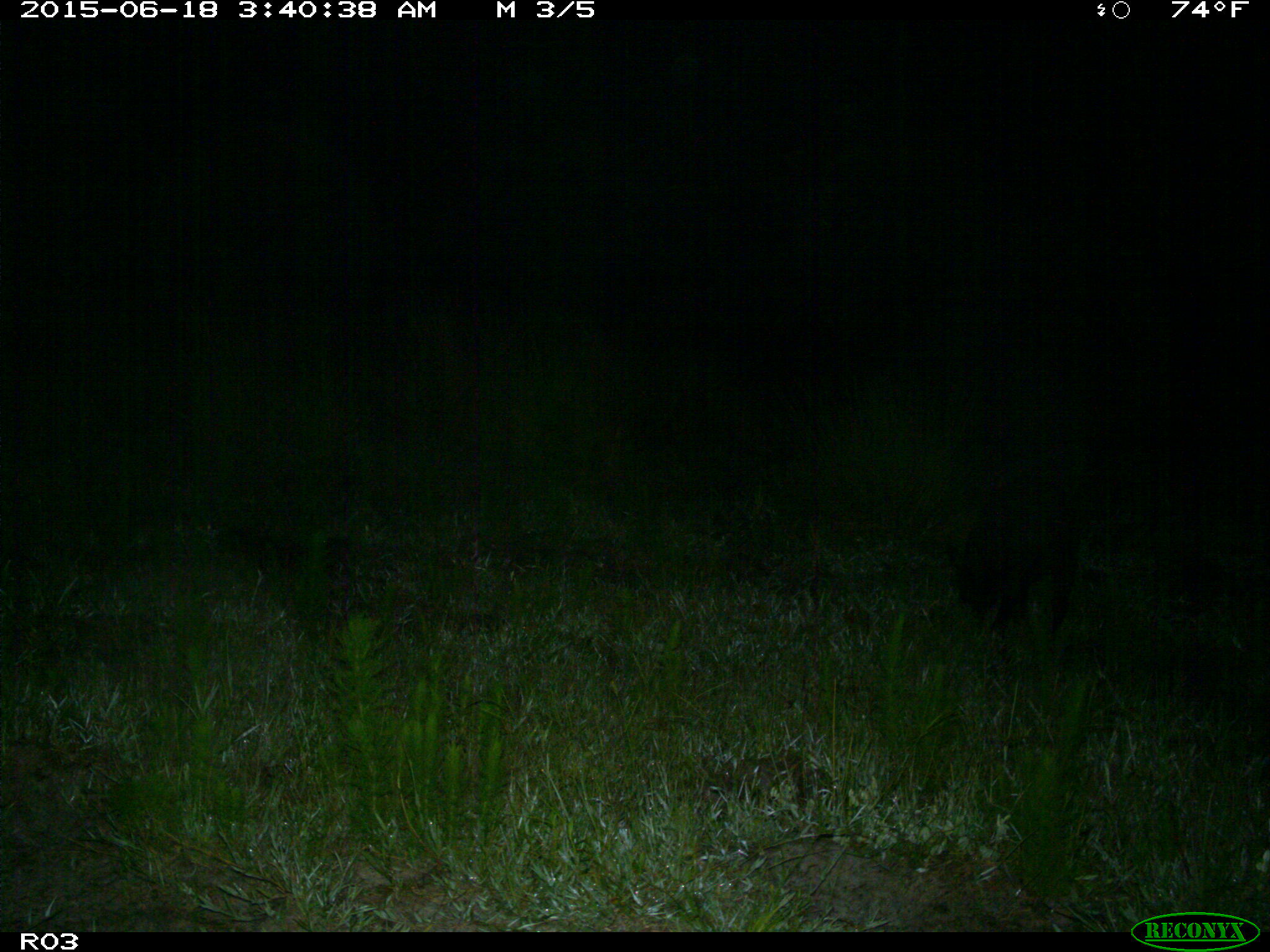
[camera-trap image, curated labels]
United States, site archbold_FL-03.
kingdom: Animalia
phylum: Chordata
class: Mammalia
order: Artiodactyla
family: Suidae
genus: Sus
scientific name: Sus scrofa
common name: wild boar